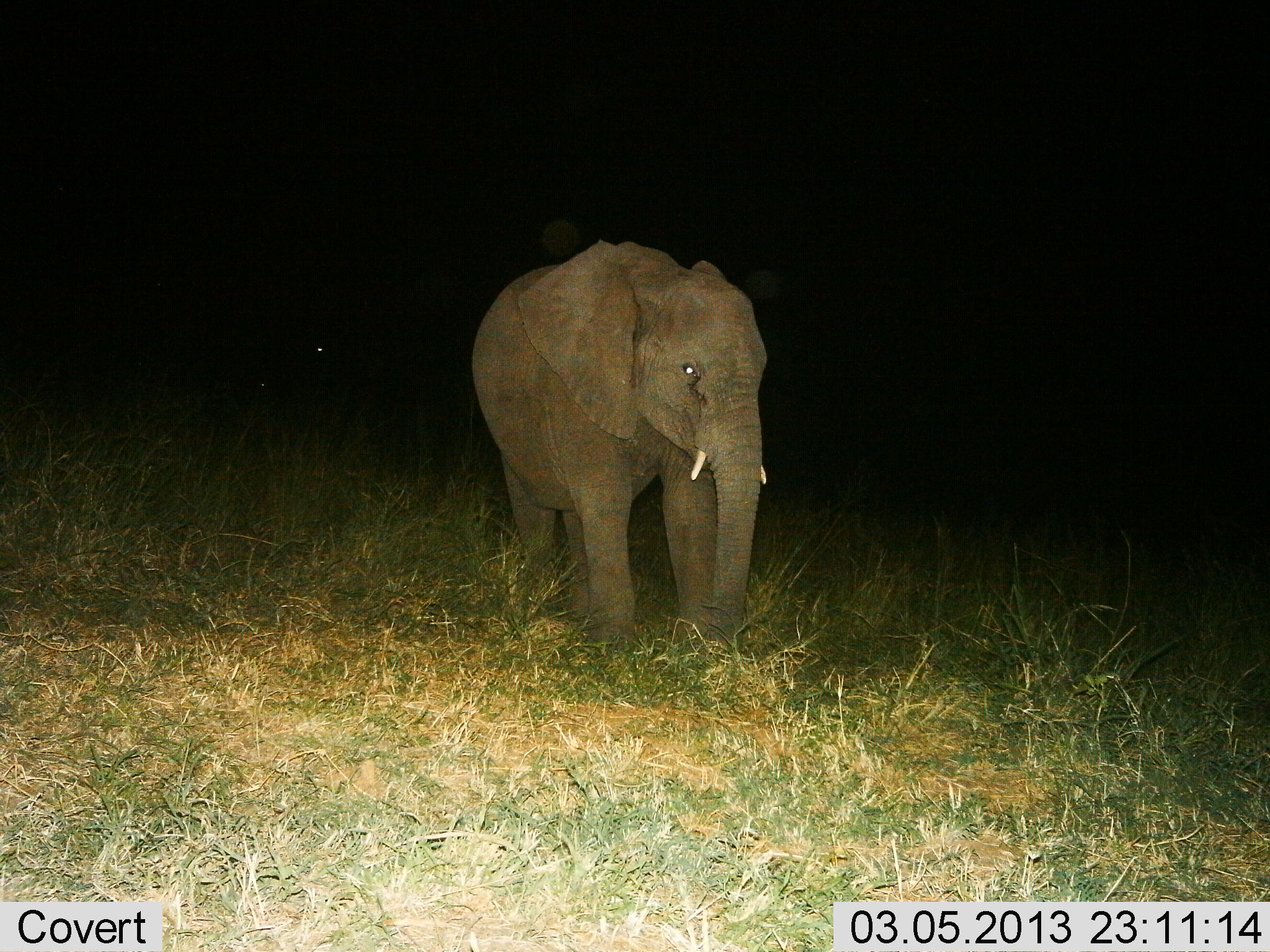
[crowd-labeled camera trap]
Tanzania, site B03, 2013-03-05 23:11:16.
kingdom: Animalia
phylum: Chordata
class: Mammalia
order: Proboscidea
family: Elephantidae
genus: Loxodonta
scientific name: Loxodonta africana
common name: african bush elephant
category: elephant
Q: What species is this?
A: Elephant (african bush elephant) (Loxodonta africana).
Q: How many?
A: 1.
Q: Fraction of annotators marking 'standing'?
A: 95%.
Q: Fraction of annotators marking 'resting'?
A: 0%.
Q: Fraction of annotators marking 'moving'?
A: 5%.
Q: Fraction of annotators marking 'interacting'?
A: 0%.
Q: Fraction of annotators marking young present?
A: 21%.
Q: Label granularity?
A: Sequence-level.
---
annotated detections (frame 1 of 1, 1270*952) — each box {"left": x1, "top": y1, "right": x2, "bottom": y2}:
animal: {"left": 468, "top": 240, "right": 772, "bottom": 677}